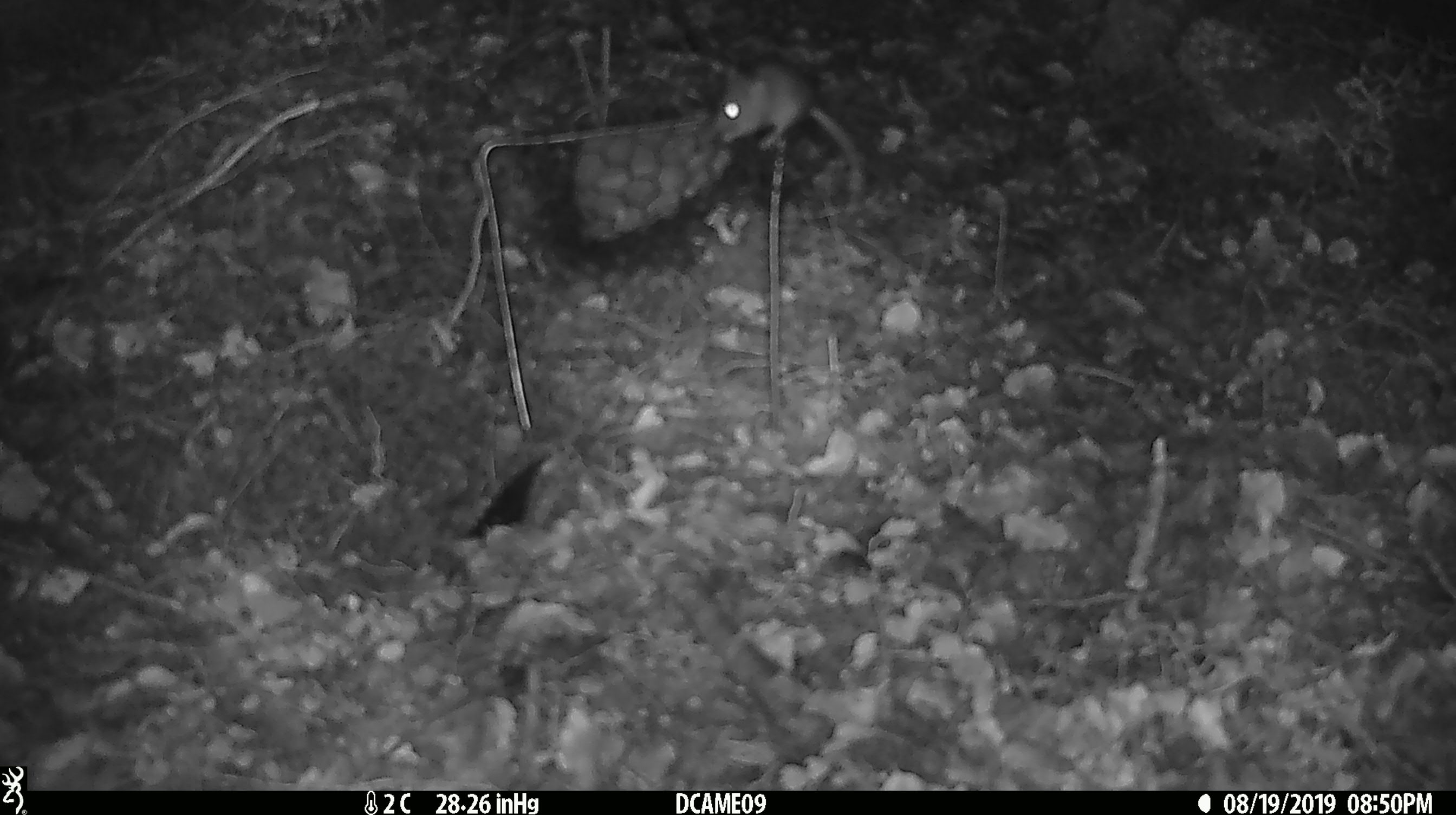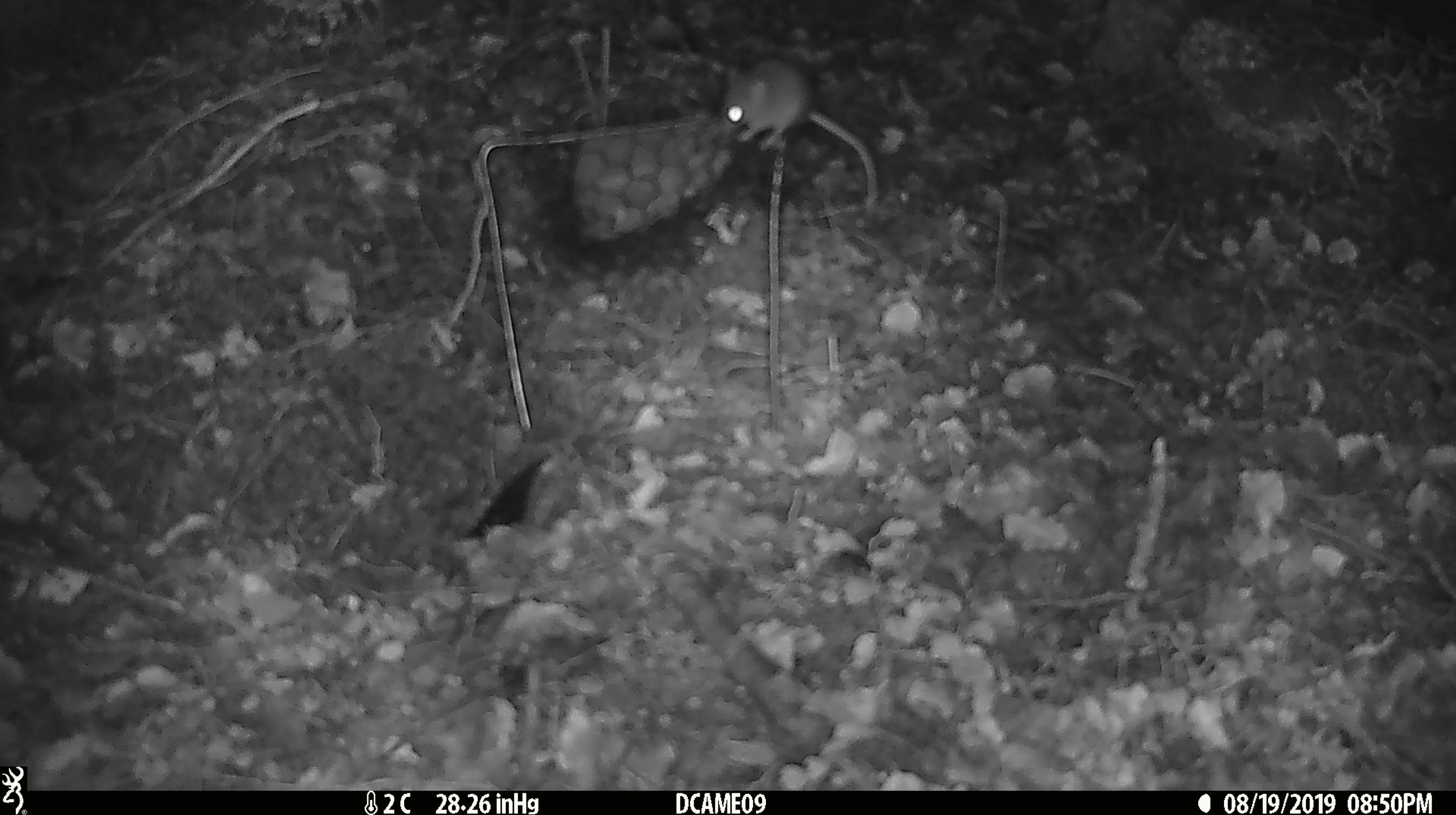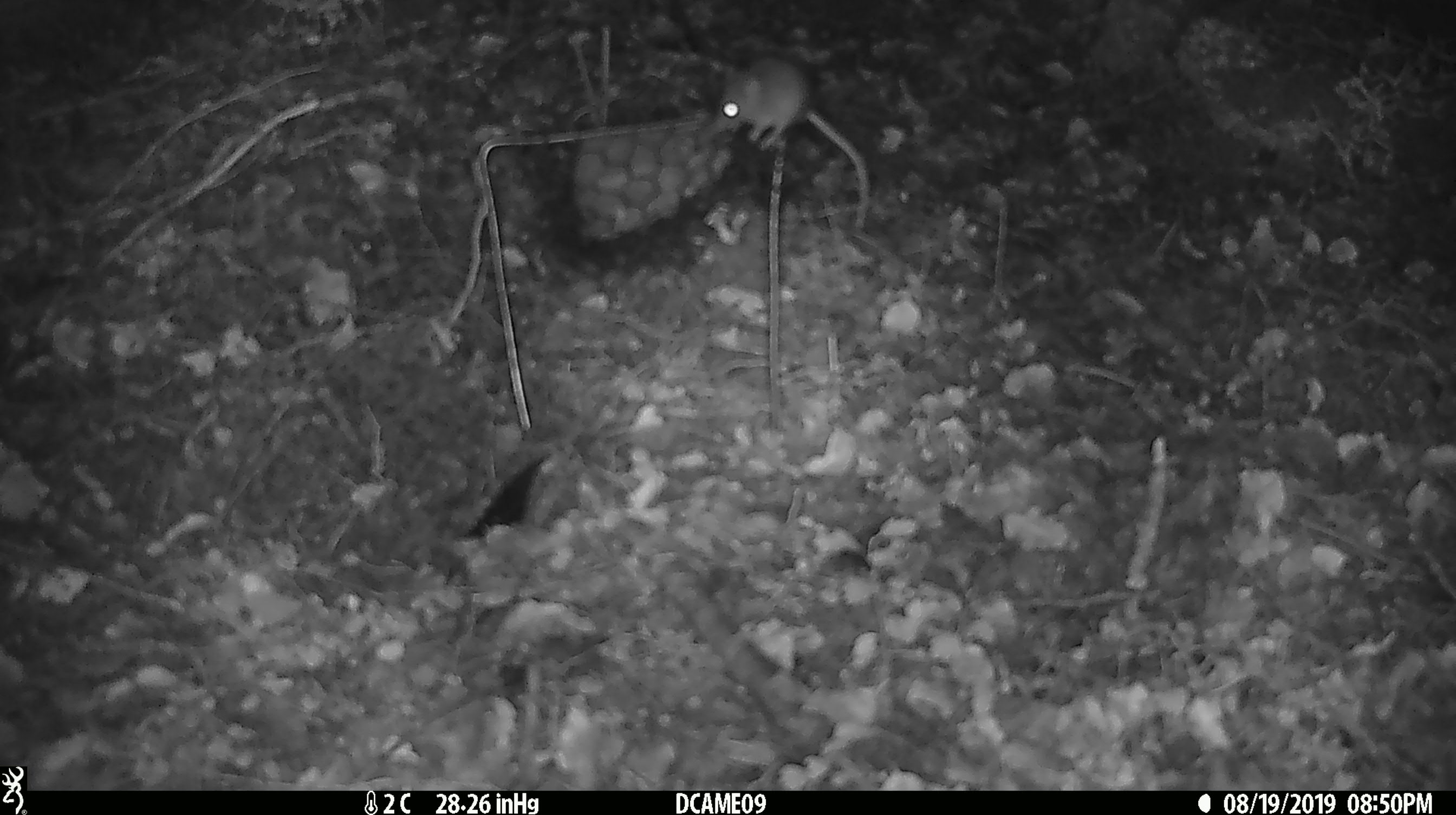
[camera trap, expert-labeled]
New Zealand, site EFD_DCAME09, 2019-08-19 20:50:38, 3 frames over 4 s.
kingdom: Animalia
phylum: Chordata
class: Mammalia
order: Rodentia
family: Muridae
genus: Mus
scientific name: Mus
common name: mouse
Mouse (Mus).